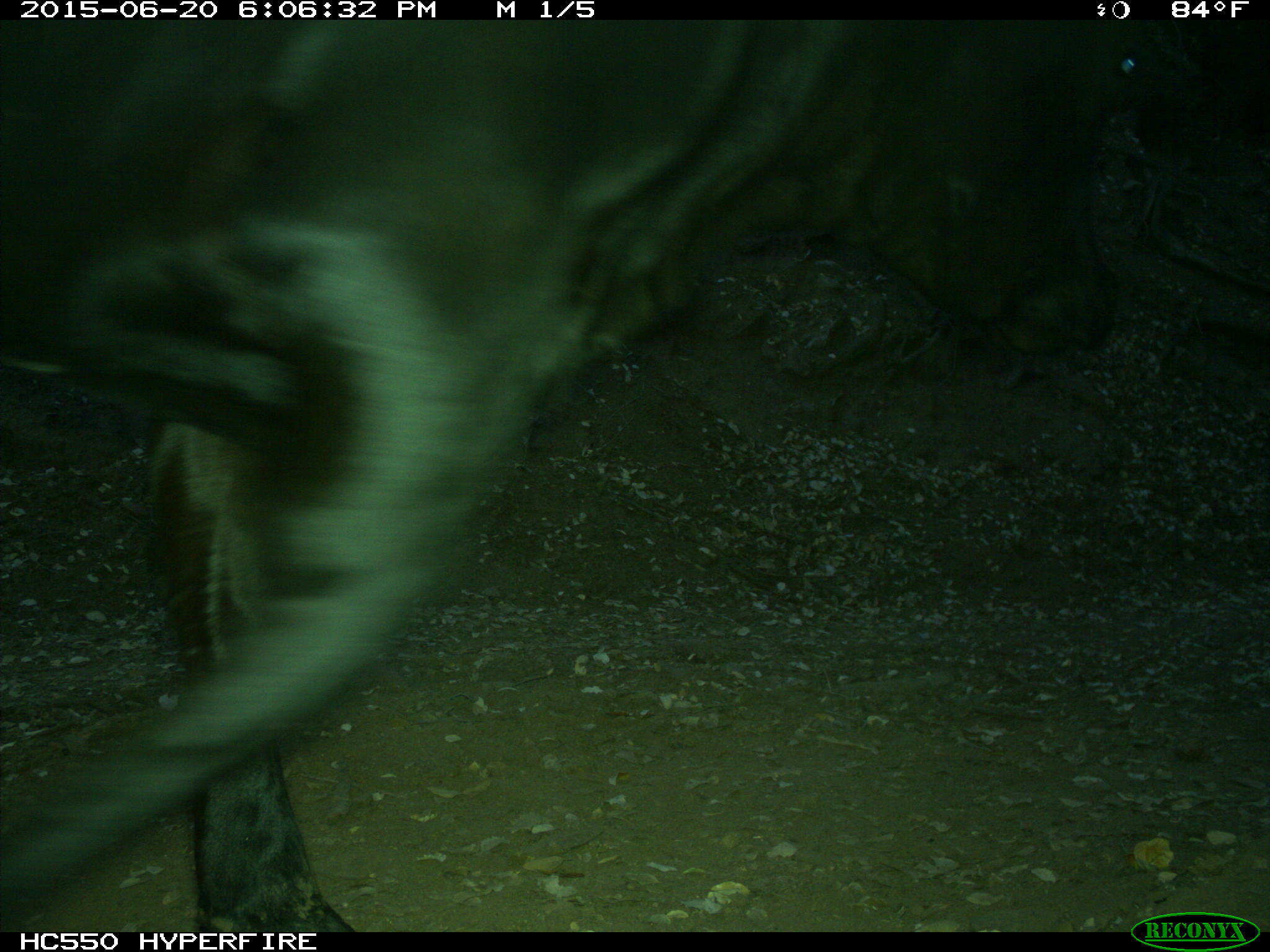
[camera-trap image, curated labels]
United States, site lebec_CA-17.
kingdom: Animalia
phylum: Chordata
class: Mammalia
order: Artiodactyla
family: Bovidae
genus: Bos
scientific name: Bos taurus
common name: domestic cow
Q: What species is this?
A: Bos taurus (domestic cow).